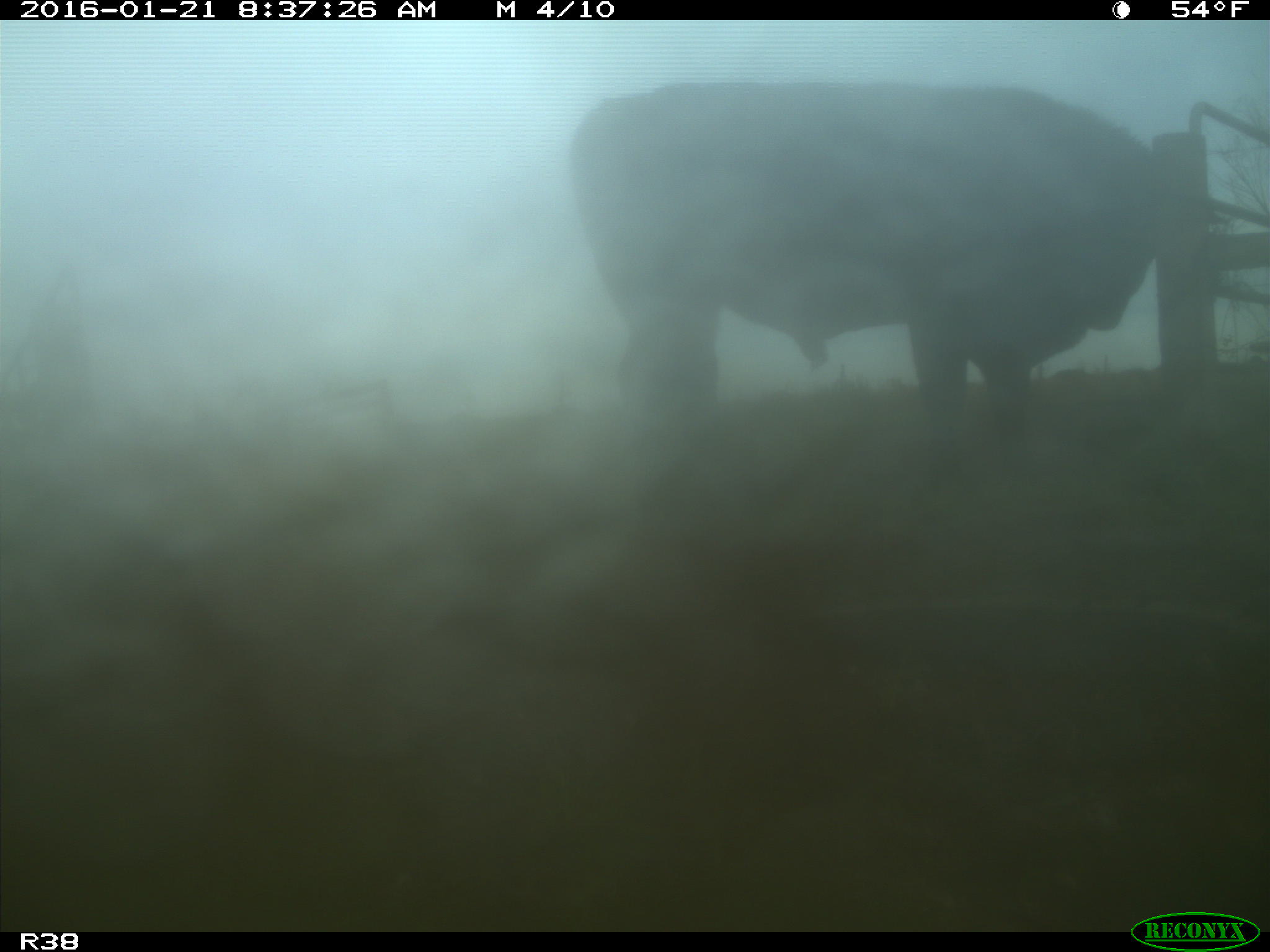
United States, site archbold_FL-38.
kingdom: Animalia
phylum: Chordata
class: Mammalia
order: Artiodactyla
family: Bovidae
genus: Bos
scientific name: Bos taurus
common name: domestic cow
Bos taurus (domestic cow).